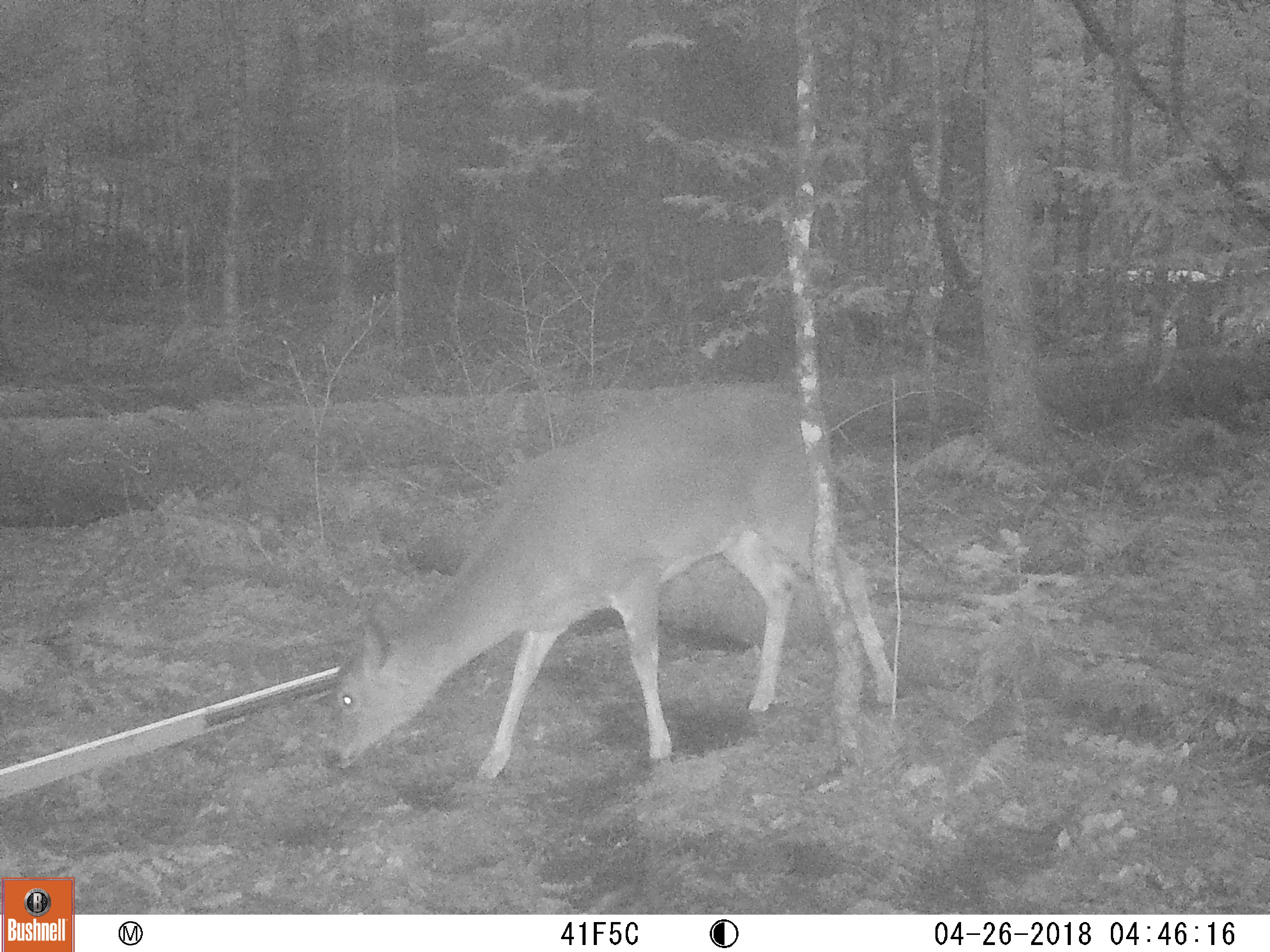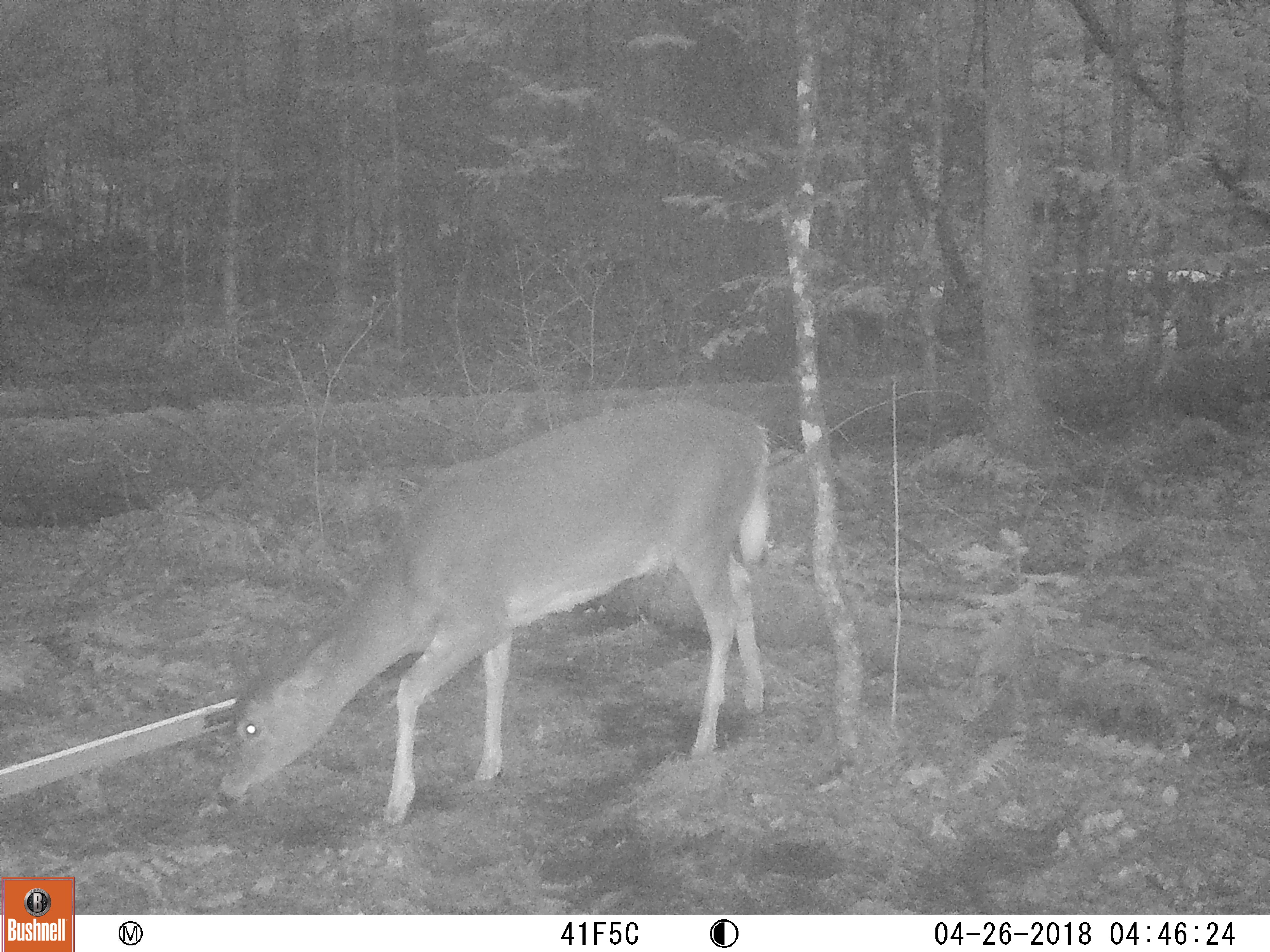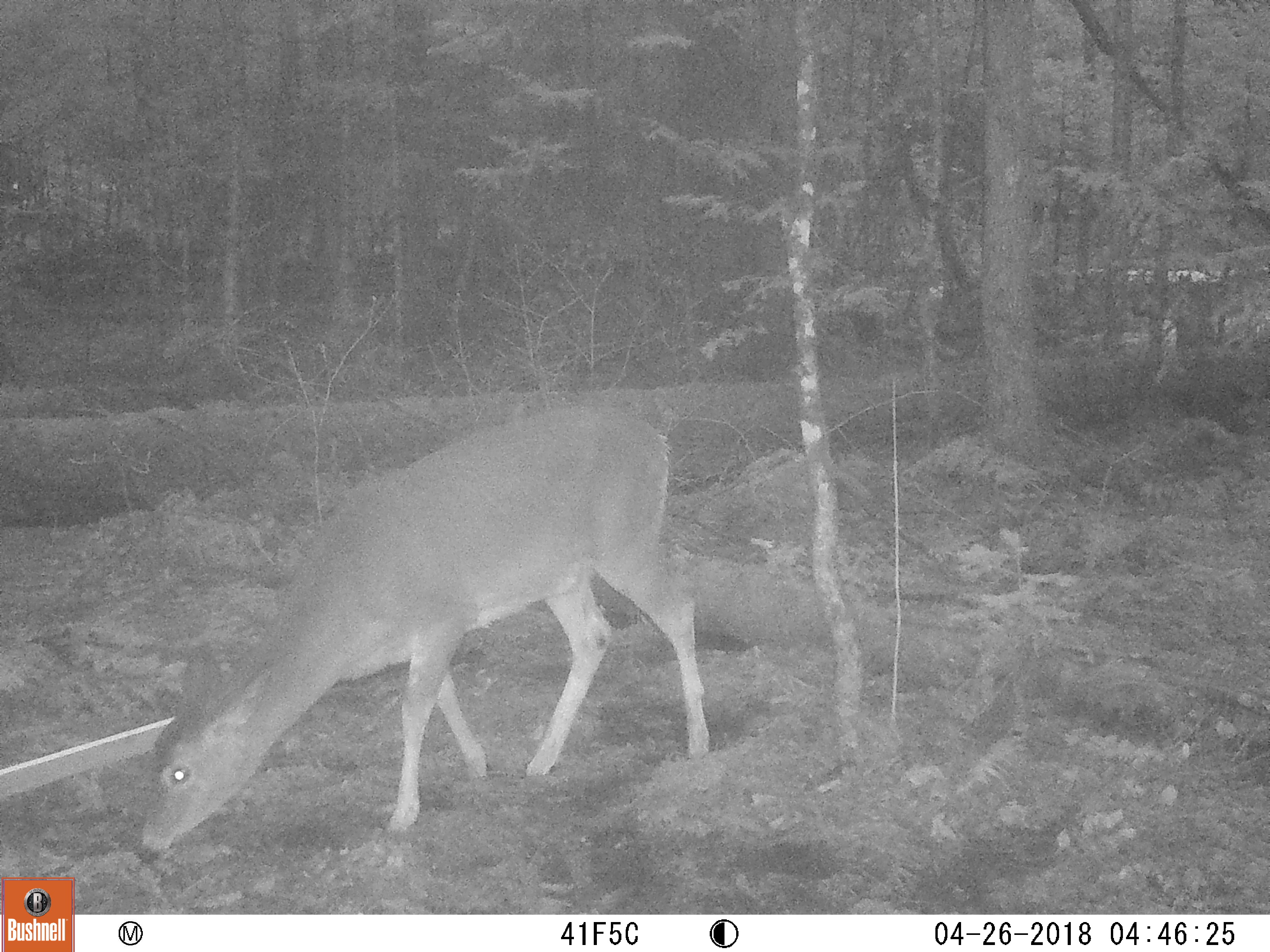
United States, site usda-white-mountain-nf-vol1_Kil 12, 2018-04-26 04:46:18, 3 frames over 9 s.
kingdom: Animalia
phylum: Chordata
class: Mammalia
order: Artiodactyla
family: Cervidae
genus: Odocoileus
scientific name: Odocoileus virginianus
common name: white-tailed deer